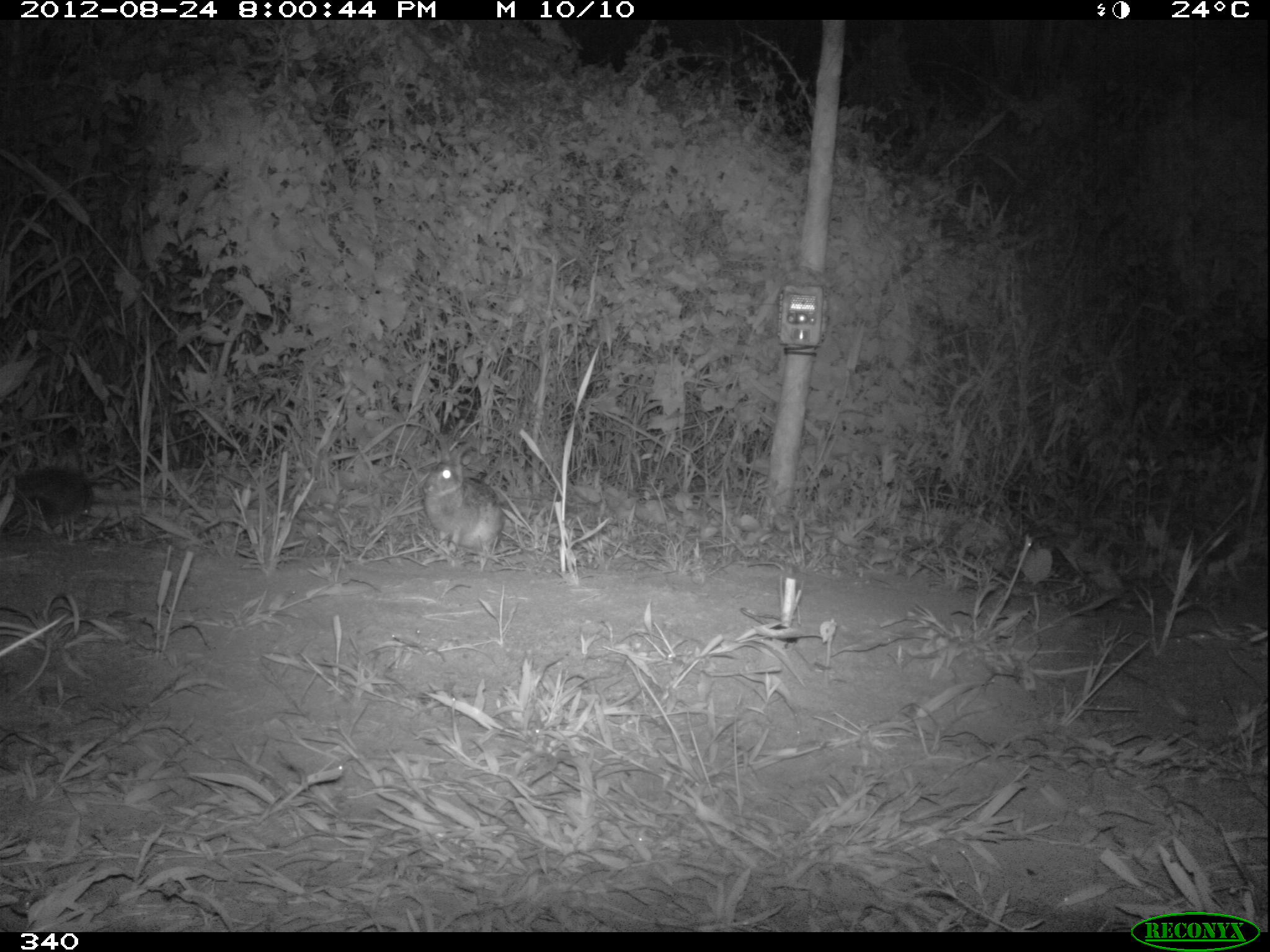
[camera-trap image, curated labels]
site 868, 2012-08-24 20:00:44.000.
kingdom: Animalia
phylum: Chordata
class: Mammalia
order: Lagomorpha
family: Leporidae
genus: Sylvilagus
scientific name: Sylvilagus brasiliensis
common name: tapeti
Sylvilagus brasiliensis (tapeti).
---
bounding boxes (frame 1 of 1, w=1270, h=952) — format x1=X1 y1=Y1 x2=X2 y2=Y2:
sylvilagus brasiliensis: x1=417 y1=430 x2=504 y2=558; x1=0 y1=464 x2=94 y2=525